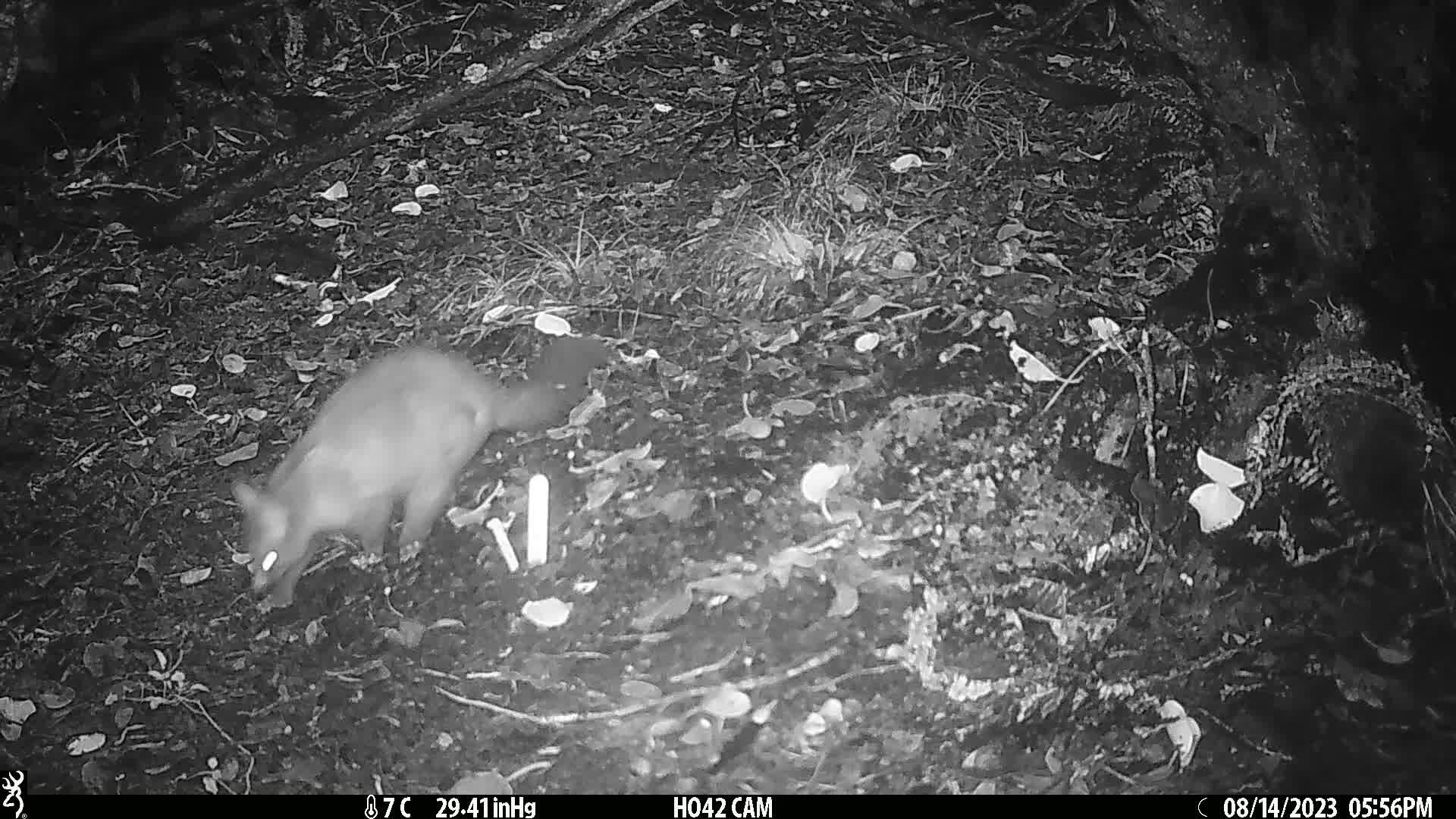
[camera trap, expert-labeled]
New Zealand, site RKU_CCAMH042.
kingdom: Animalia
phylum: Chordata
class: Mammalia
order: Diprotodontia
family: Phalangeridae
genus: Trichosurus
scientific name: Trichosurus vulpecula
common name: common brushtail possum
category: possum